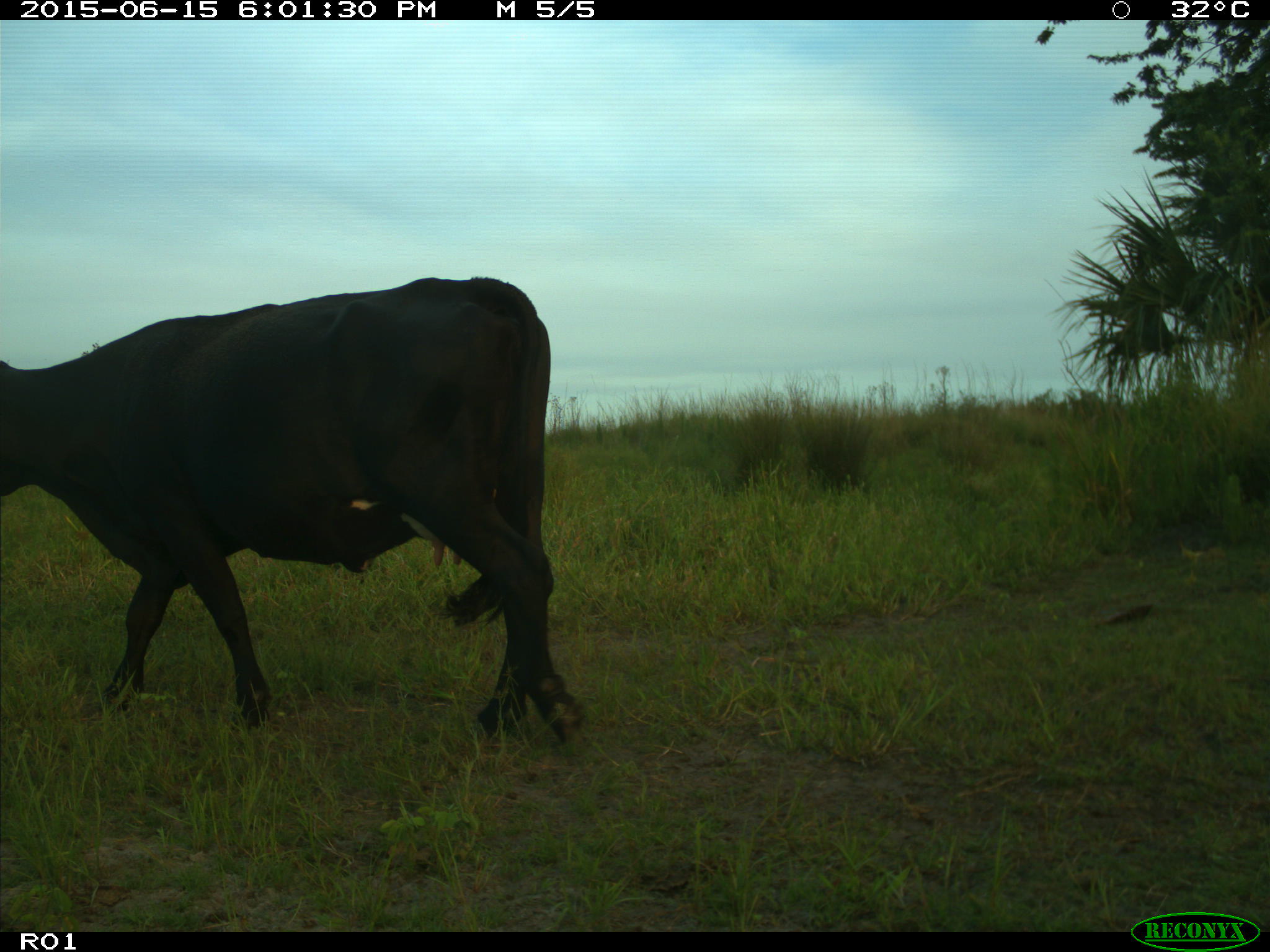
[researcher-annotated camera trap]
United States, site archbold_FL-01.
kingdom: Animalia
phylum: Chordata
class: Mammalia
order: Artiodactyla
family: Bovidae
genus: Bos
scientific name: Bos taurus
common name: domestic cow